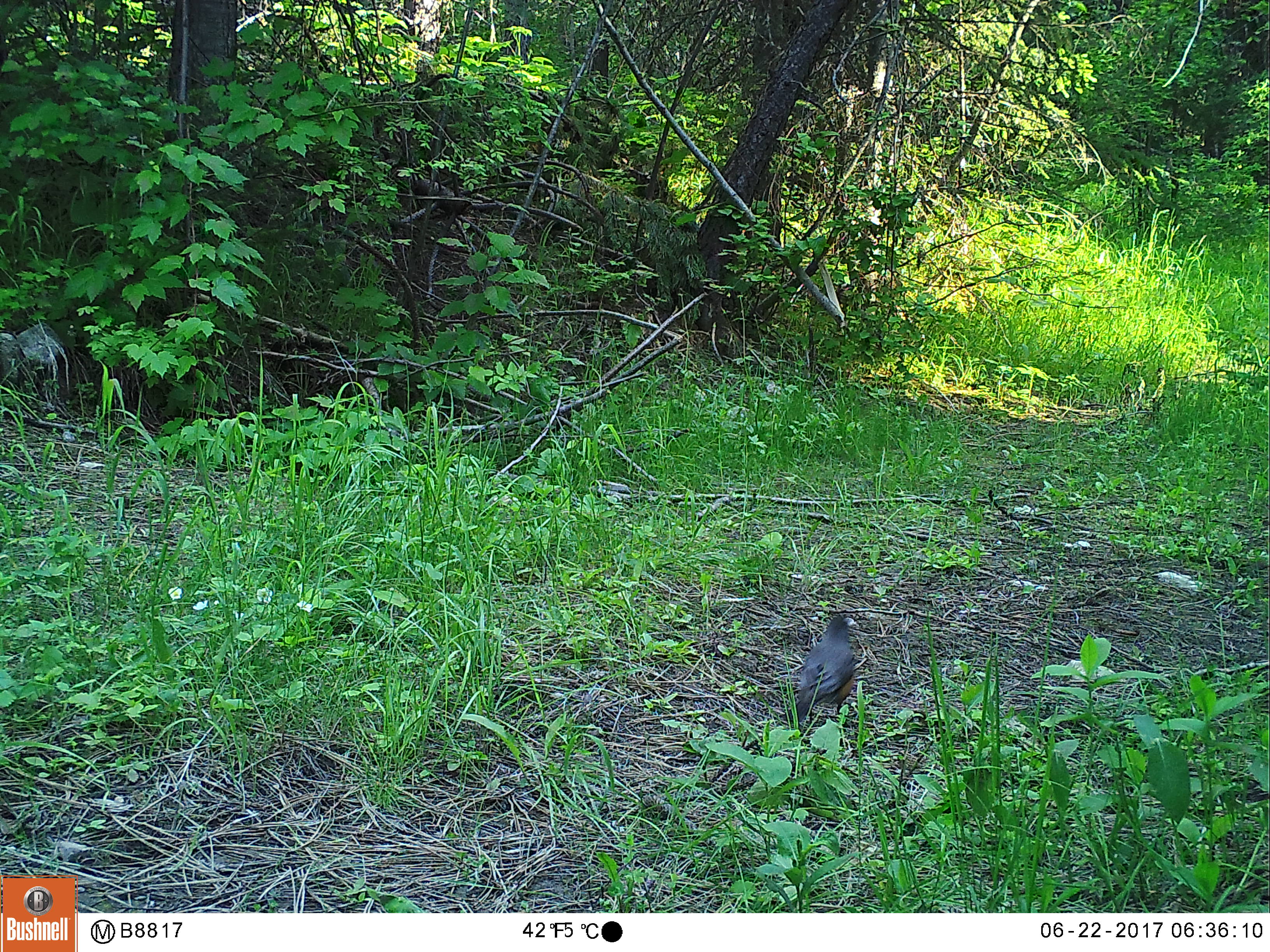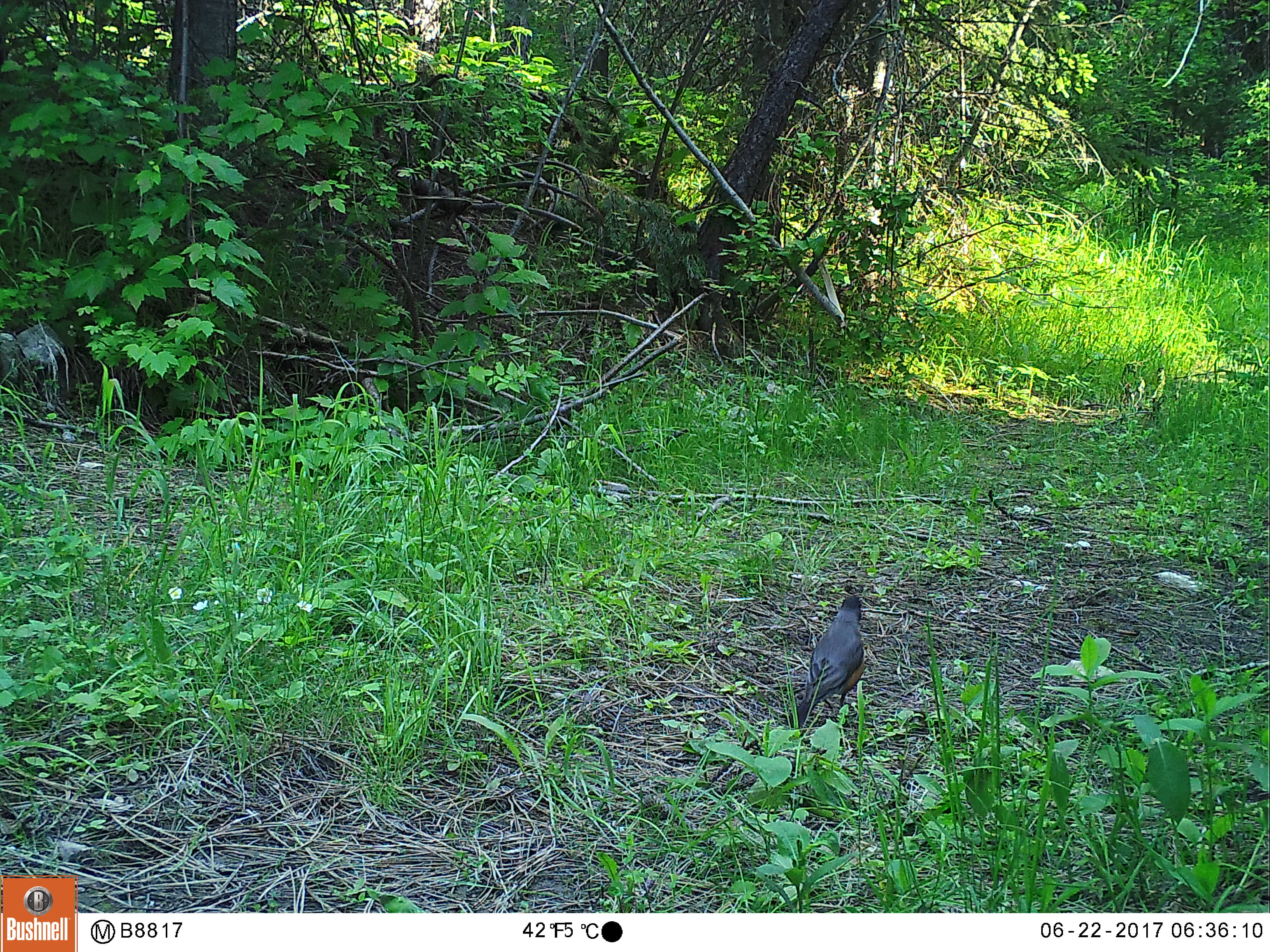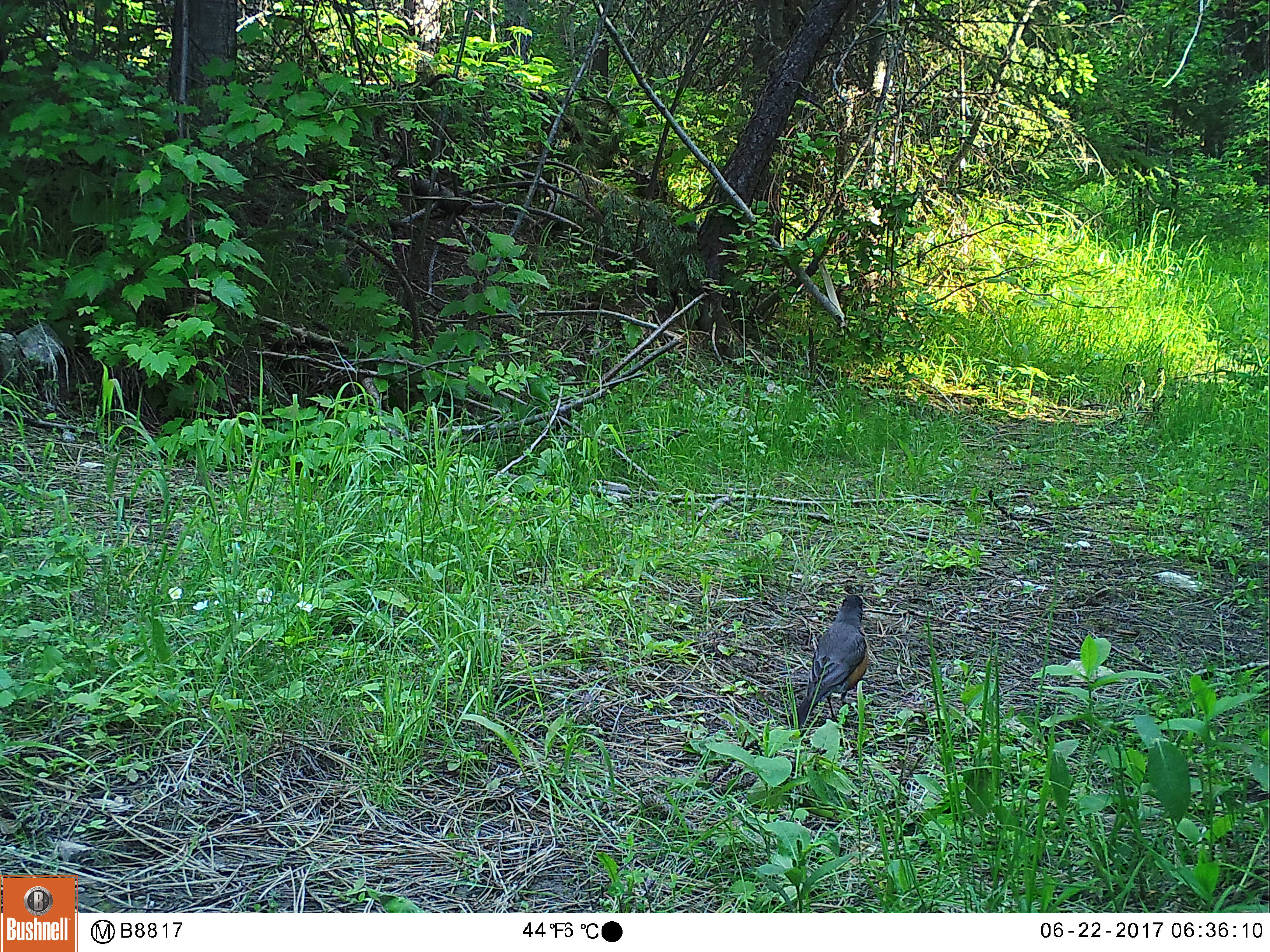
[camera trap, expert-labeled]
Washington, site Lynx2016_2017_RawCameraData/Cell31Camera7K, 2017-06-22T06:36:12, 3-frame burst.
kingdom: Animalia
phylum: Chordata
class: Aves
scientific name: Aves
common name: birds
Aves (birds). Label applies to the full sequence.